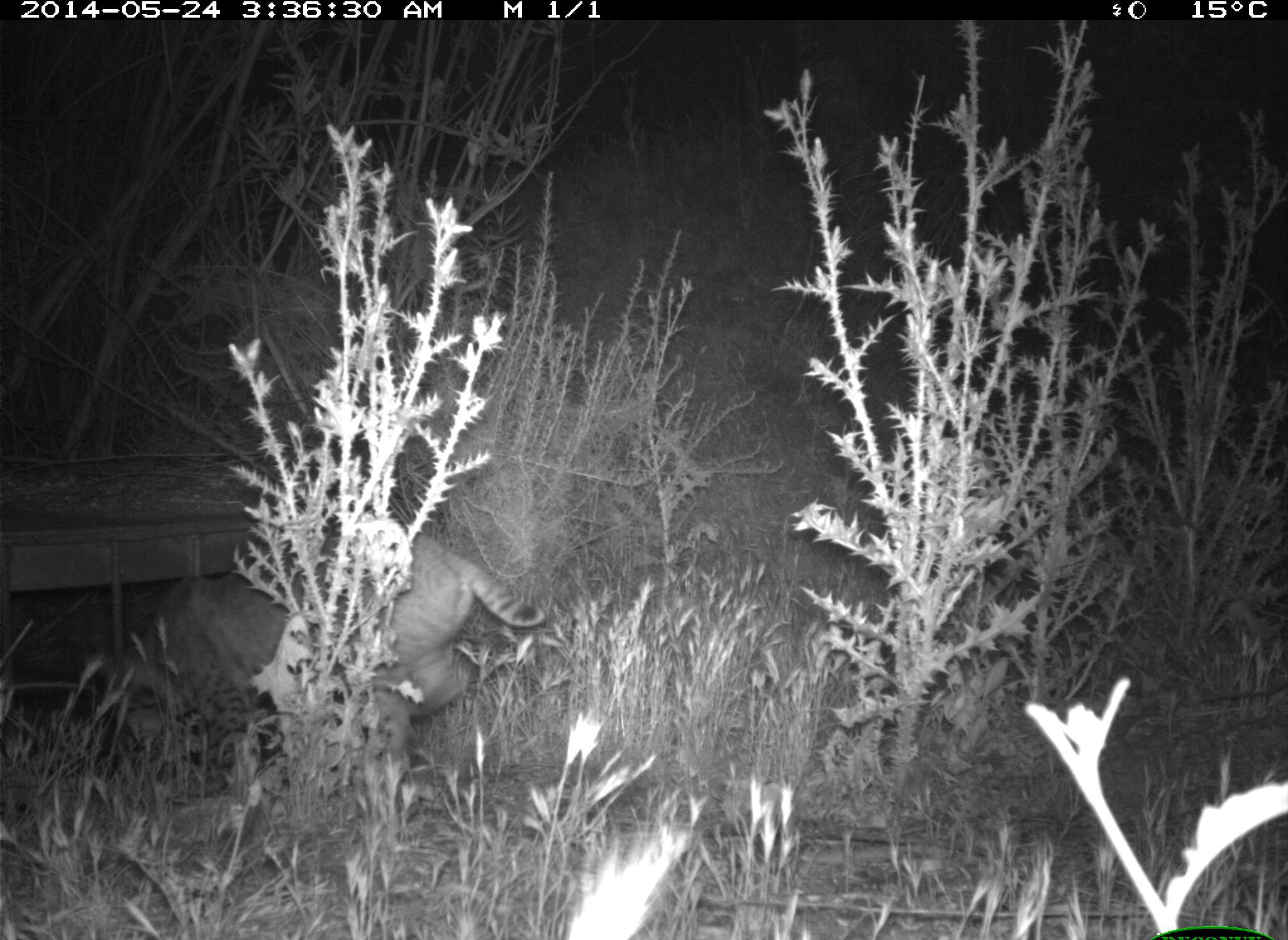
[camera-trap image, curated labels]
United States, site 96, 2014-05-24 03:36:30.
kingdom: Animalia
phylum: Chordata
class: Mammalia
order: Carnivora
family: Felidae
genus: Lynx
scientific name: Lynx rufus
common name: bobcat